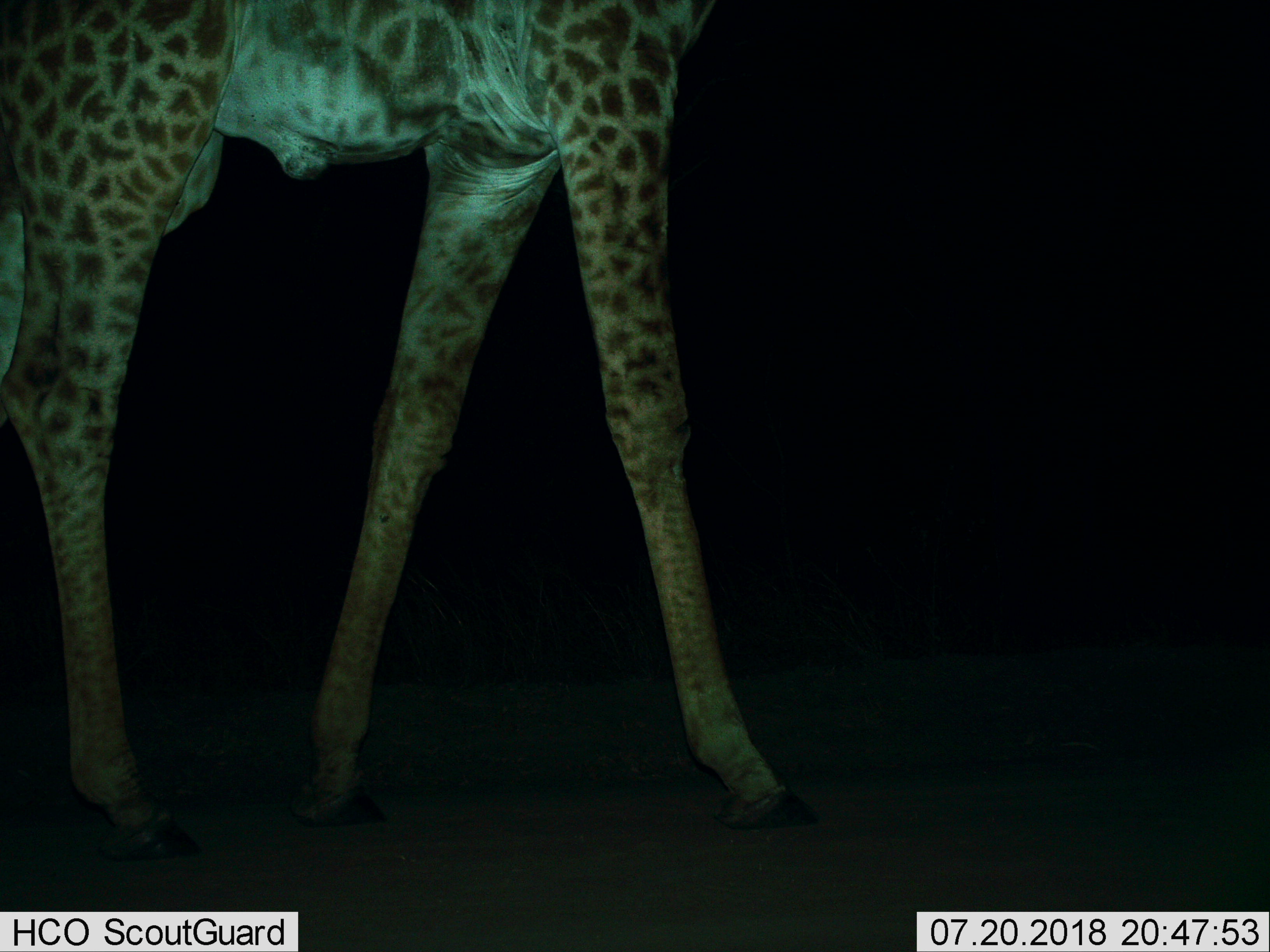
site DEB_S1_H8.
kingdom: Animalia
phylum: Chordata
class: Mammalia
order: Artiodactyla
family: Giraffidae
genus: Giraffa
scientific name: Giraffa camelopardalis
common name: giraffe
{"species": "giraffe (Giraffa camelopardalis)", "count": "1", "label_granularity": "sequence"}